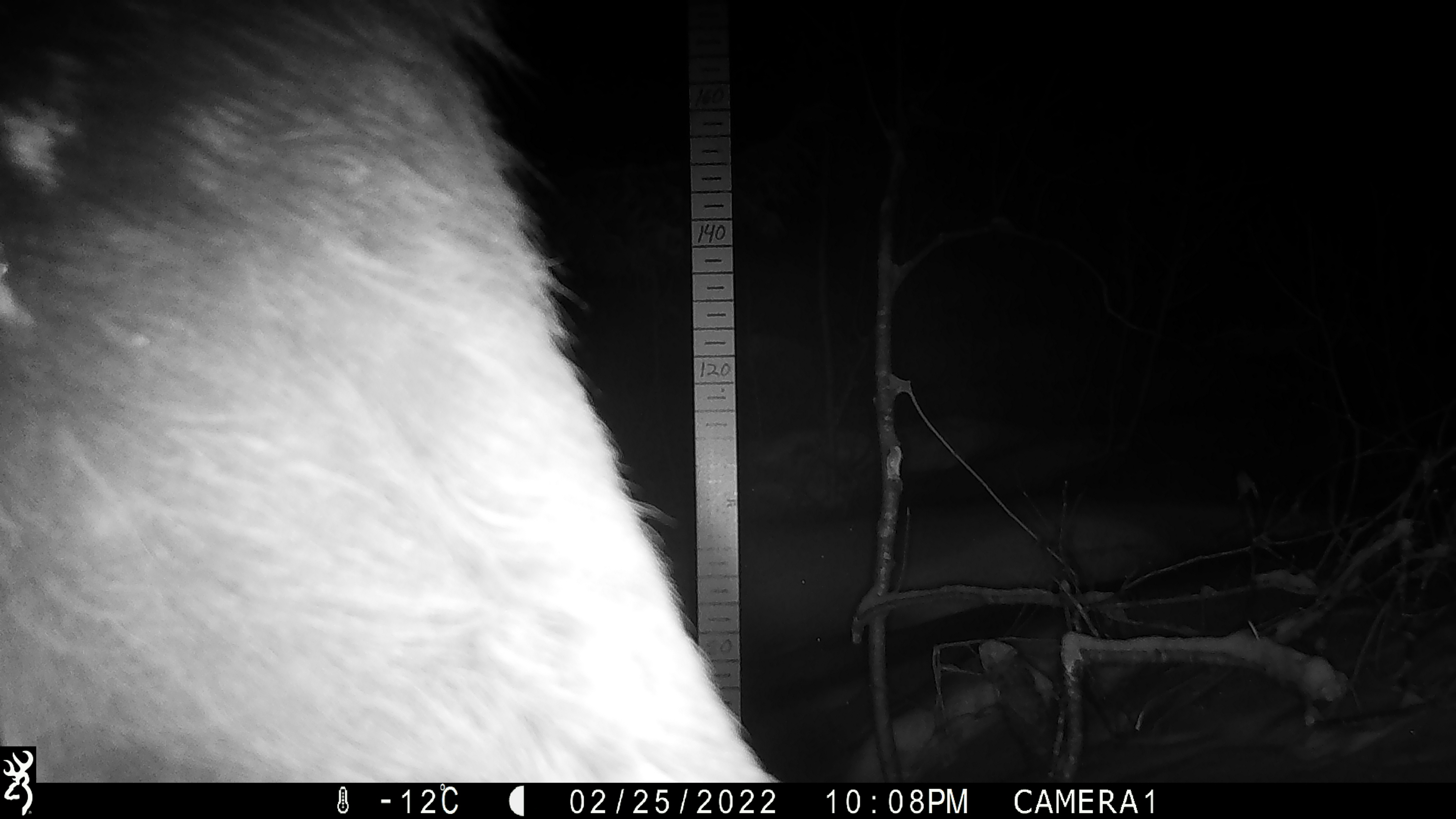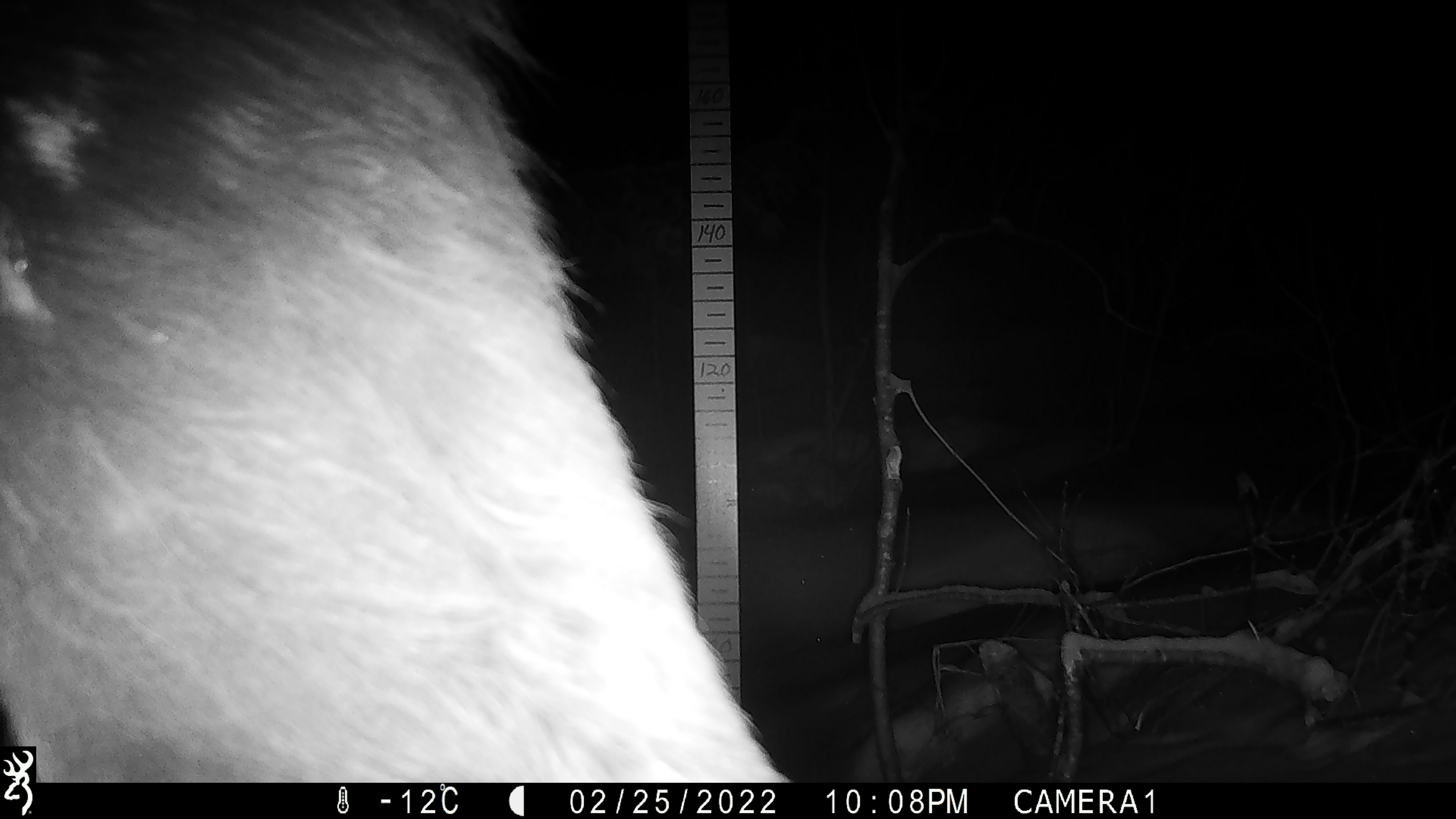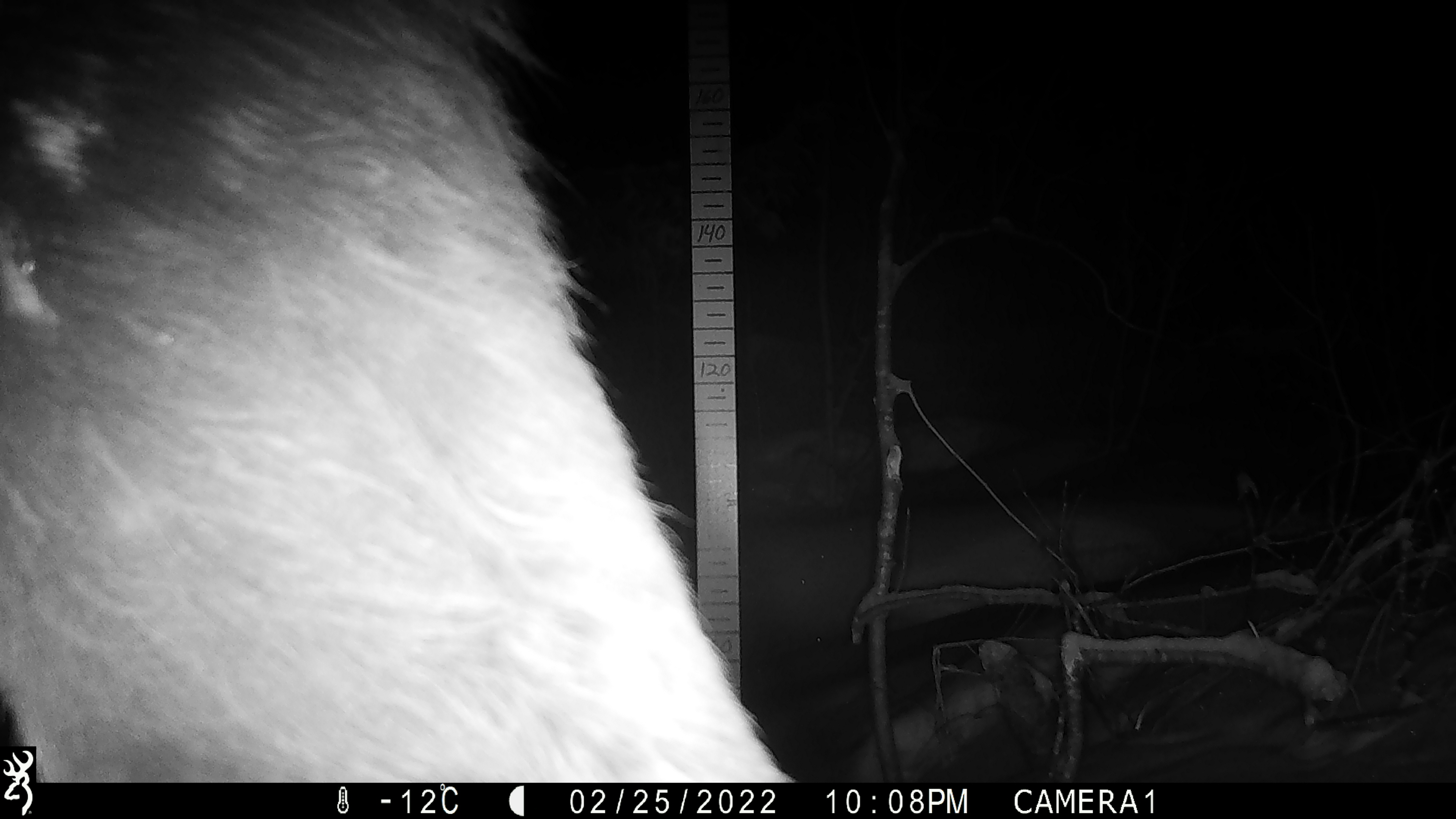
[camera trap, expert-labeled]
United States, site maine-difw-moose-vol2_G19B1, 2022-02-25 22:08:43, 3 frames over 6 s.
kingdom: Animalia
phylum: Chordata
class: Mammalia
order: Artiodactyla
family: Cervidae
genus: Alces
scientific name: Alces alces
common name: moose